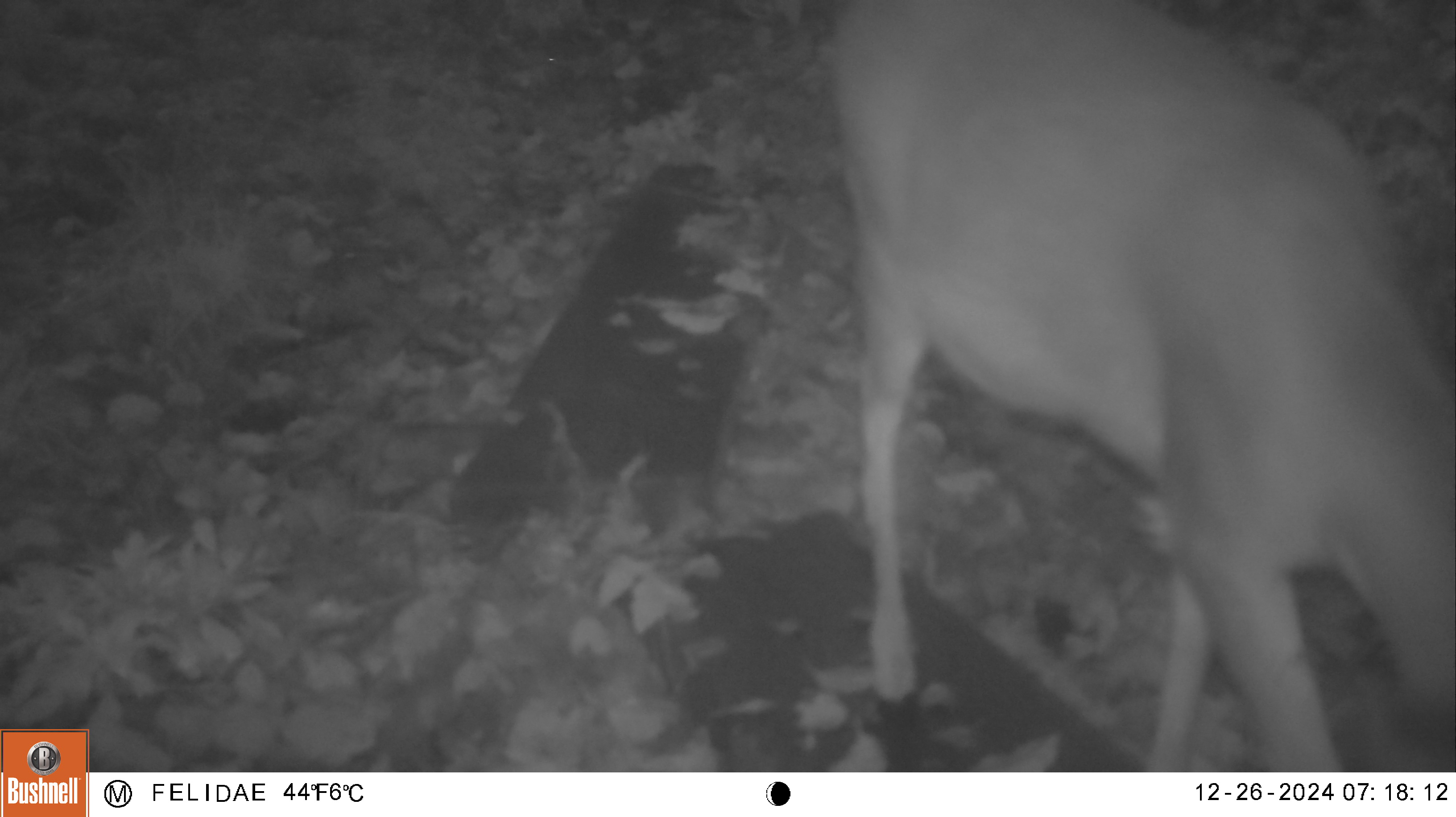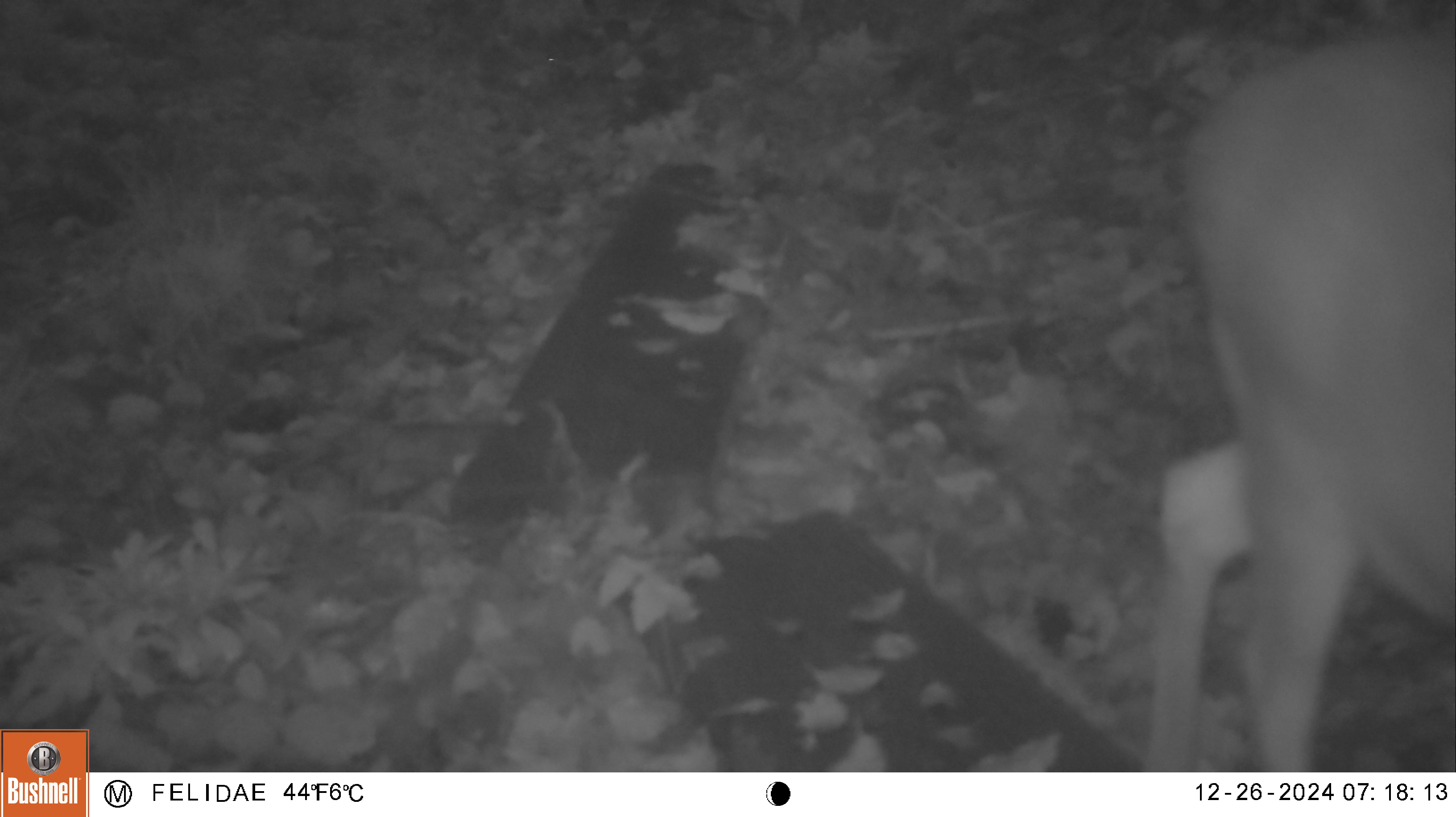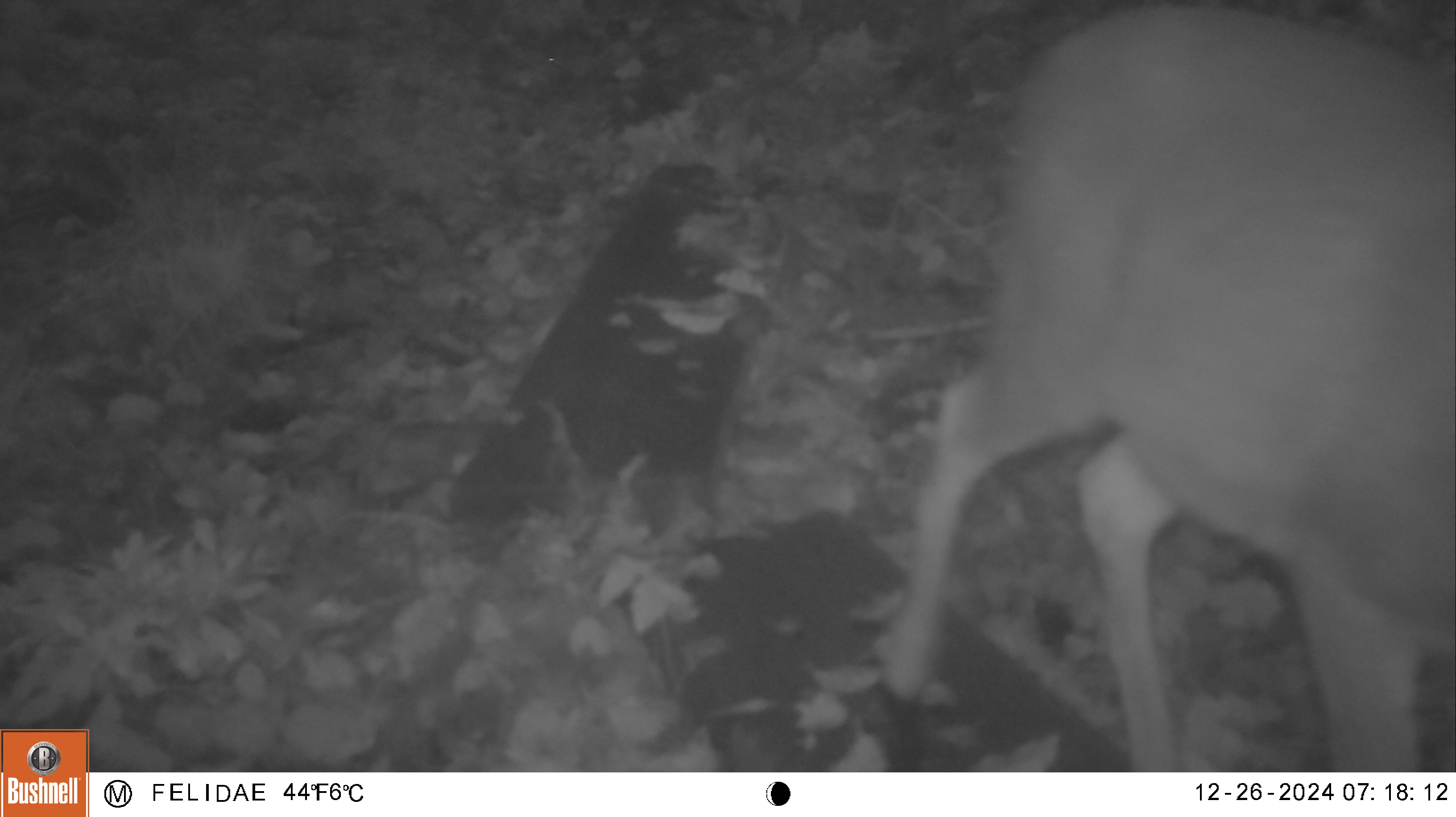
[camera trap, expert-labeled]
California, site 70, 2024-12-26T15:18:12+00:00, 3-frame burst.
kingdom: Animalia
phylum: Chordata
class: Mammalia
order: Artiodactyla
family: Cervidae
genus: Odocoileus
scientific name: Odocoileus hemionus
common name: mule deer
Mule deer (Odocoileus hemionus).